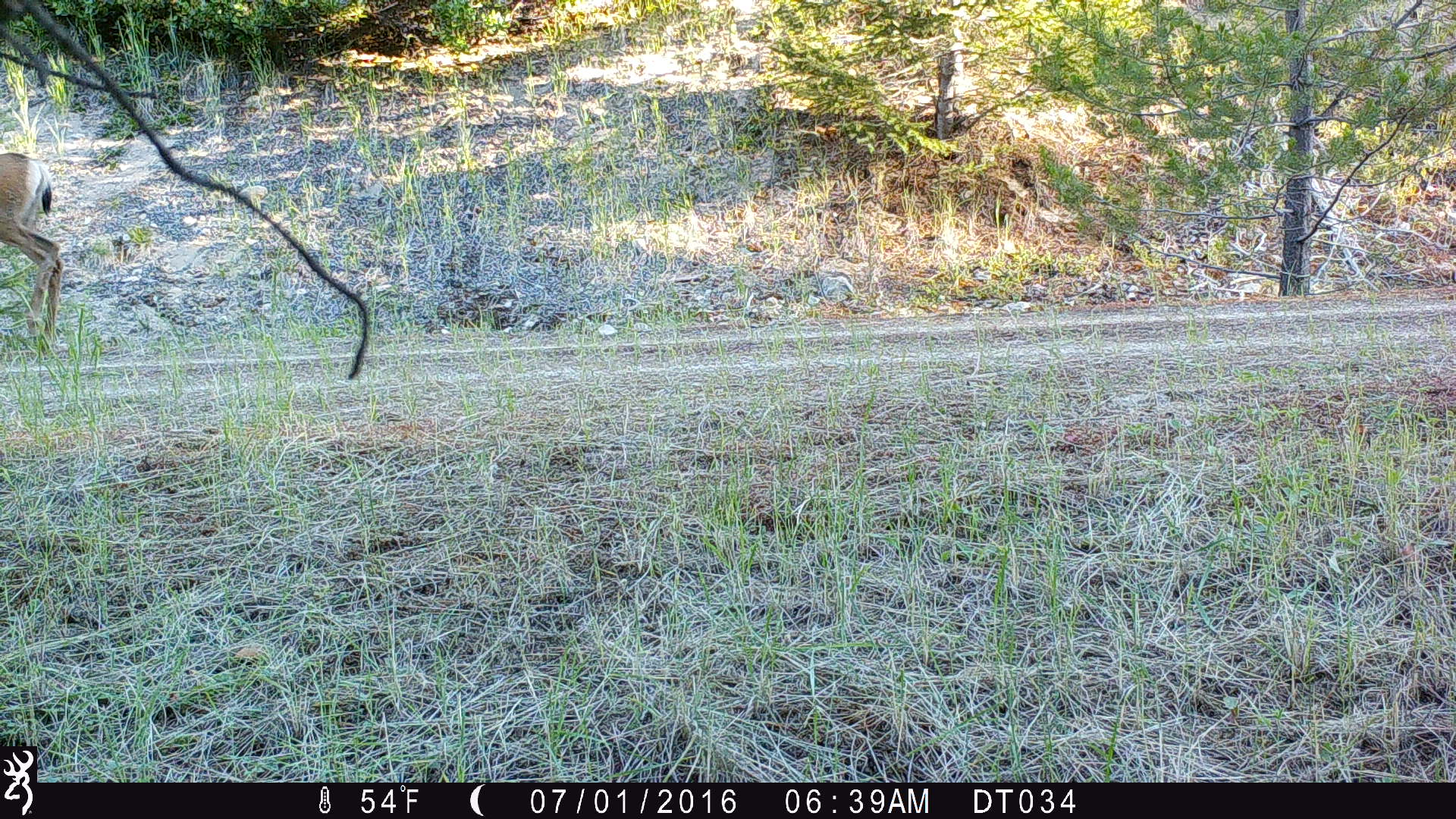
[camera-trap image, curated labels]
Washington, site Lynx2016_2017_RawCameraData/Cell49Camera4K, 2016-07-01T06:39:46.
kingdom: Animalia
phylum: Chordata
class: Mammalia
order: Artiodactyla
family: Cervidae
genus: Odocoileus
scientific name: Odocoileus hemionus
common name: mule deer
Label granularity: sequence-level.